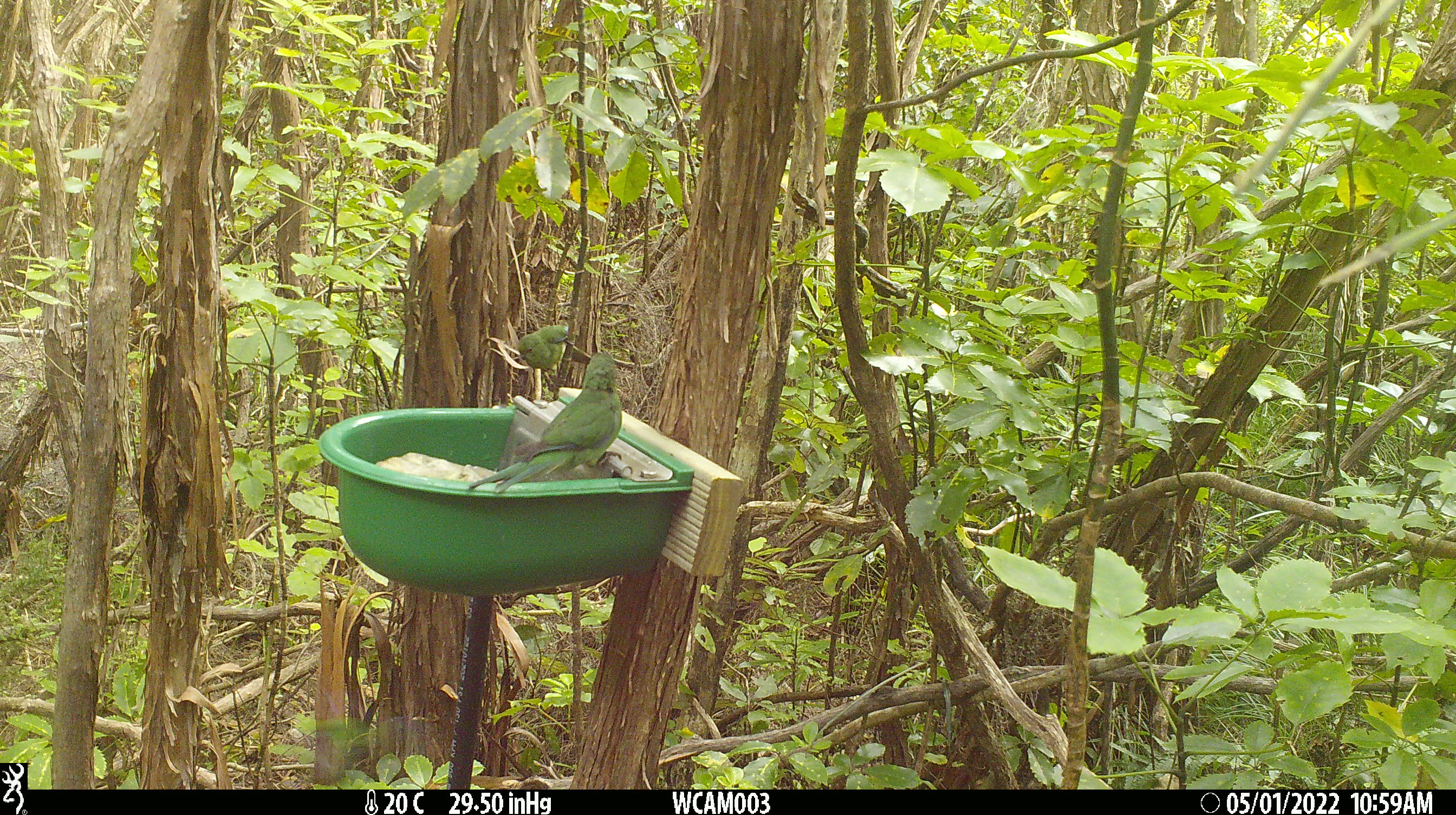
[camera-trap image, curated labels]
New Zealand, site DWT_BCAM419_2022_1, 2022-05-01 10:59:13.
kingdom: Animalia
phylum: Chordata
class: Aves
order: Psittaciformes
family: Psittaculidae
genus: Cyanoramphus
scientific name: Cyanoramphus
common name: parakeet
Parakeet (Cyanoramphus).